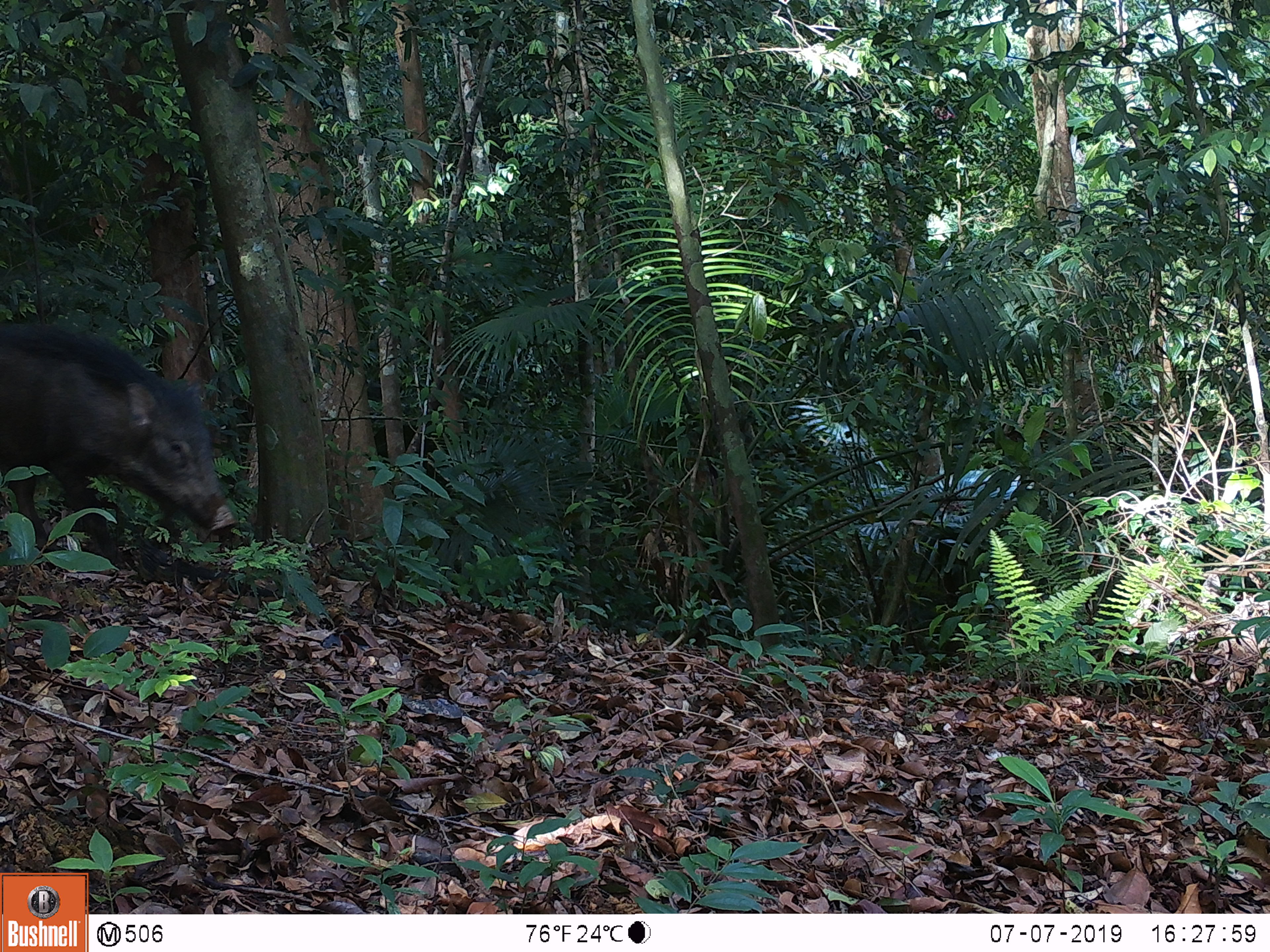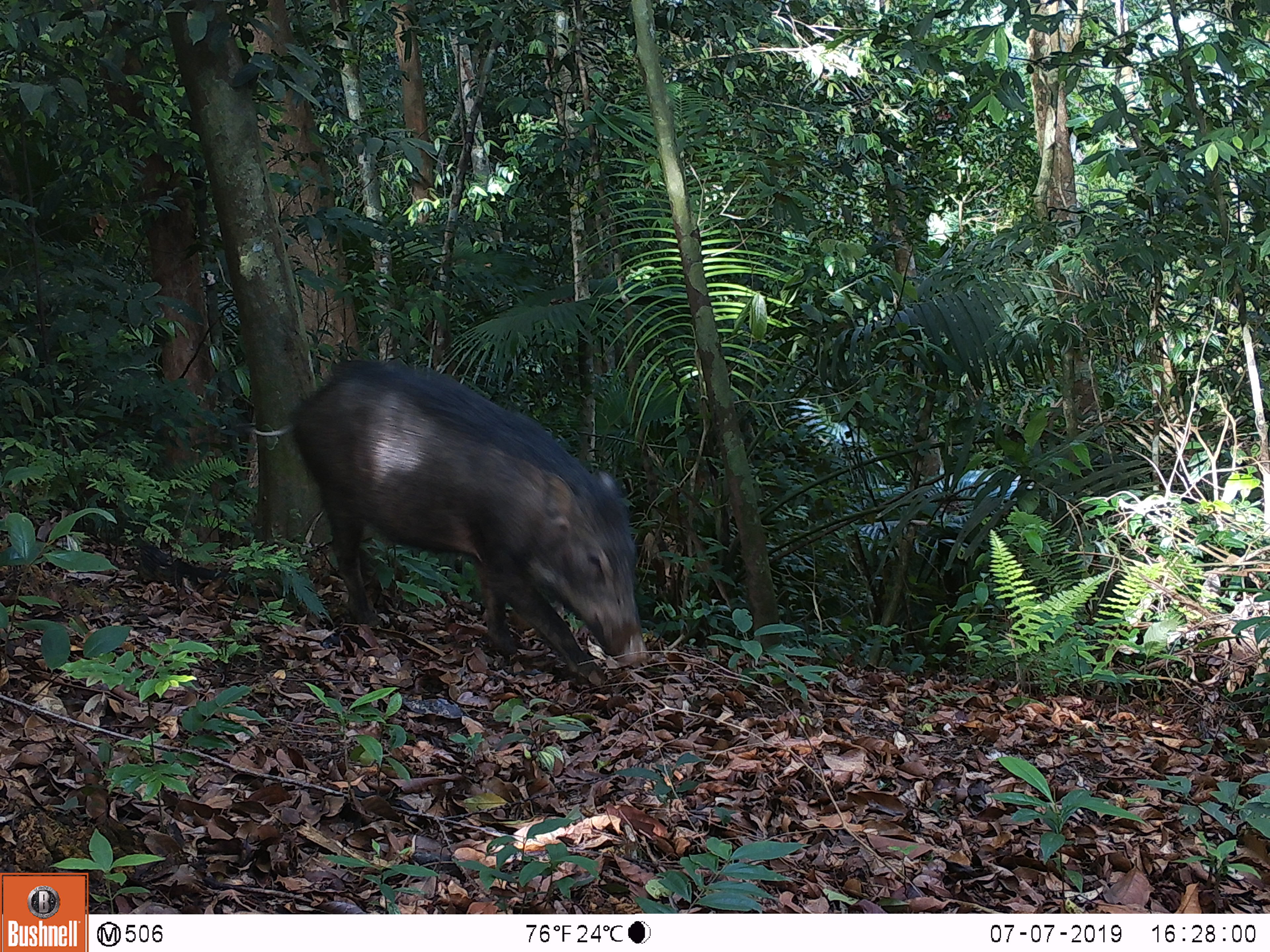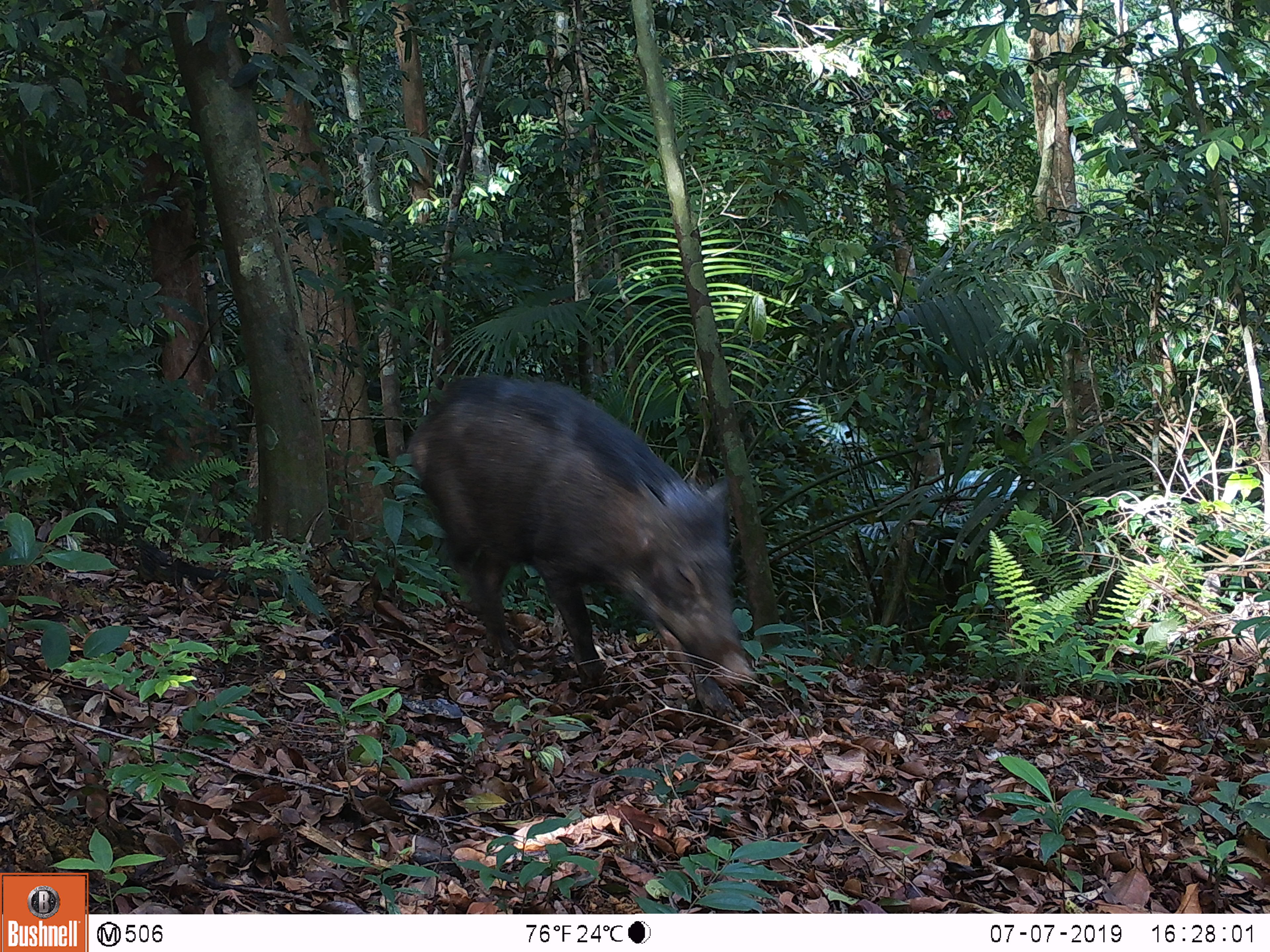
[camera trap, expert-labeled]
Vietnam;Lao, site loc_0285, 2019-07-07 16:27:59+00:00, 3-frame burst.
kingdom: Animalia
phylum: Chordata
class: Mammalia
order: Artiodactyla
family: Suidae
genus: Sus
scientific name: Sus scrofa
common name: eurasian wild pig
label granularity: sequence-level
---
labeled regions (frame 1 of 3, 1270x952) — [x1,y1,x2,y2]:
eurasian wild pig: [0,319,239,559]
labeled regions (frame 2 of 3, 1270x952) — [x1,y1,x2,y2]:
eurasian wild pig: [288,355,647,686]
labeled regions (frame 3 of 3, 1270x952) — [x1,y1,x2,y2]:
eurasian wild pig: [404,369,752,714]